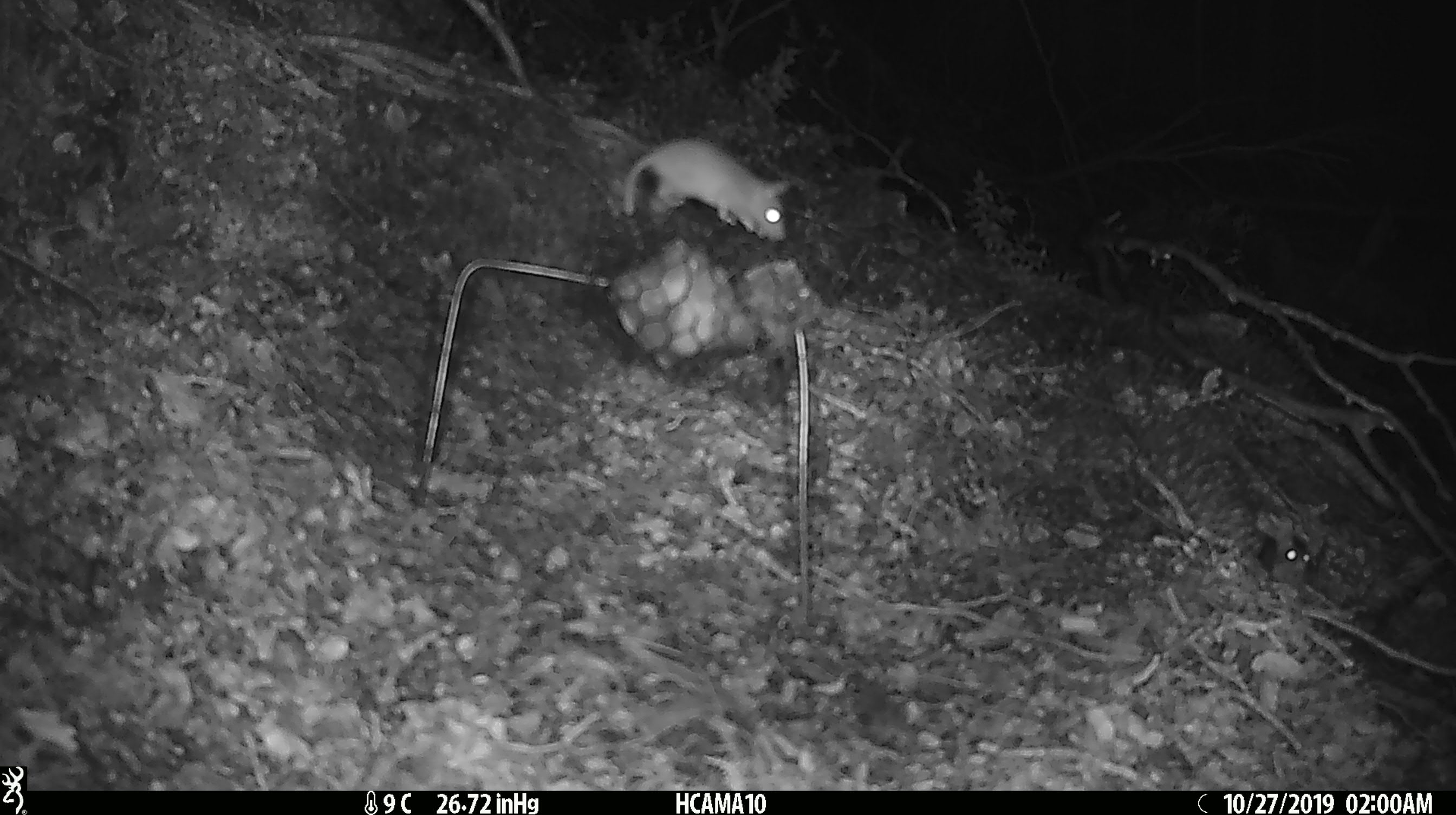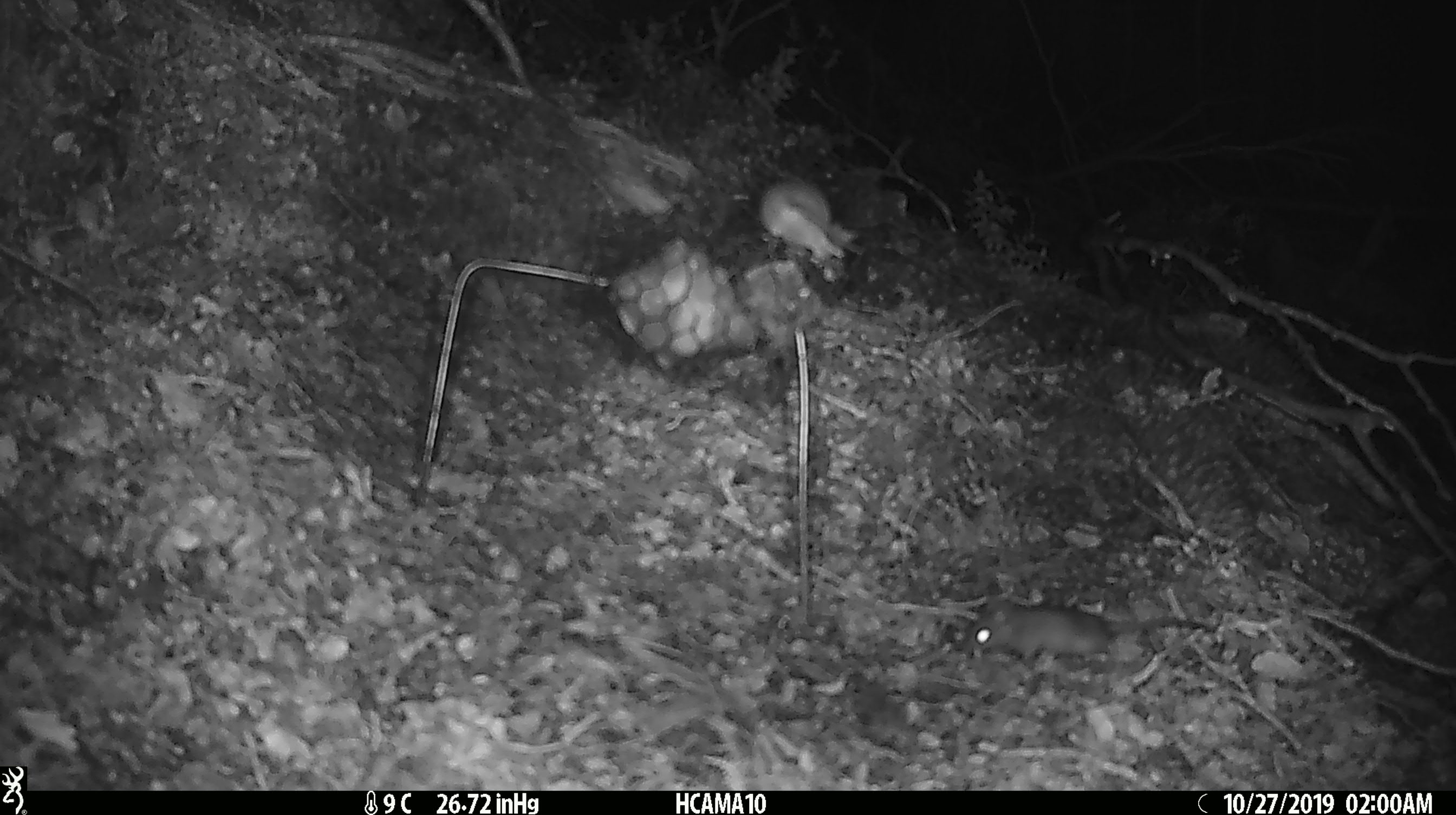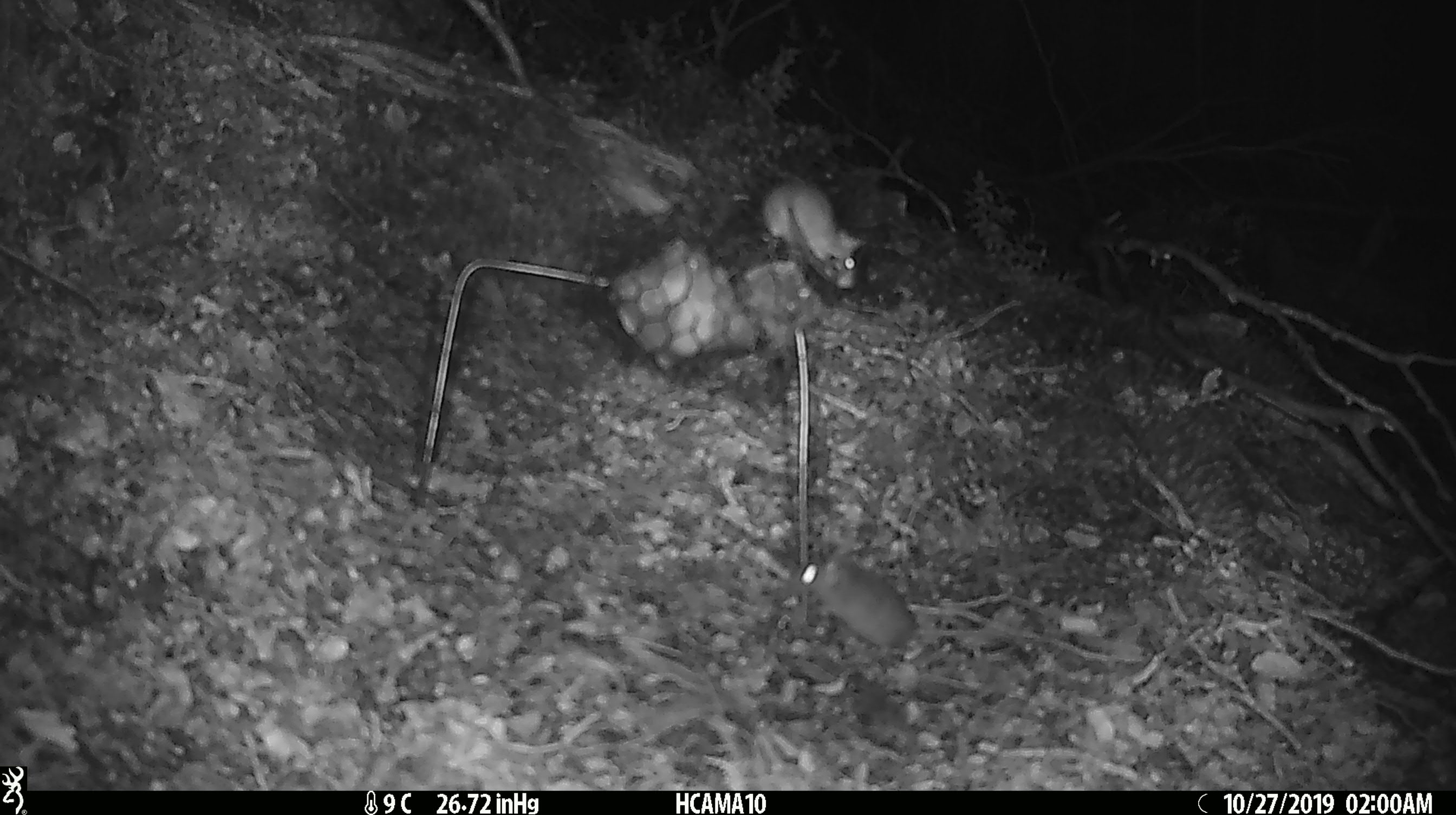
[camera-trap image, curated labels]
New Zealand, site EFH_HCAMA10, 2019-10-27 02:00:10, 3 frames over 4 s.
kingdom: Animalia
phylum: Chordata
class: Mammalia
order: Rodentia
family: Muridae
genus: Mus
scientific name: Mus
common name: mouse